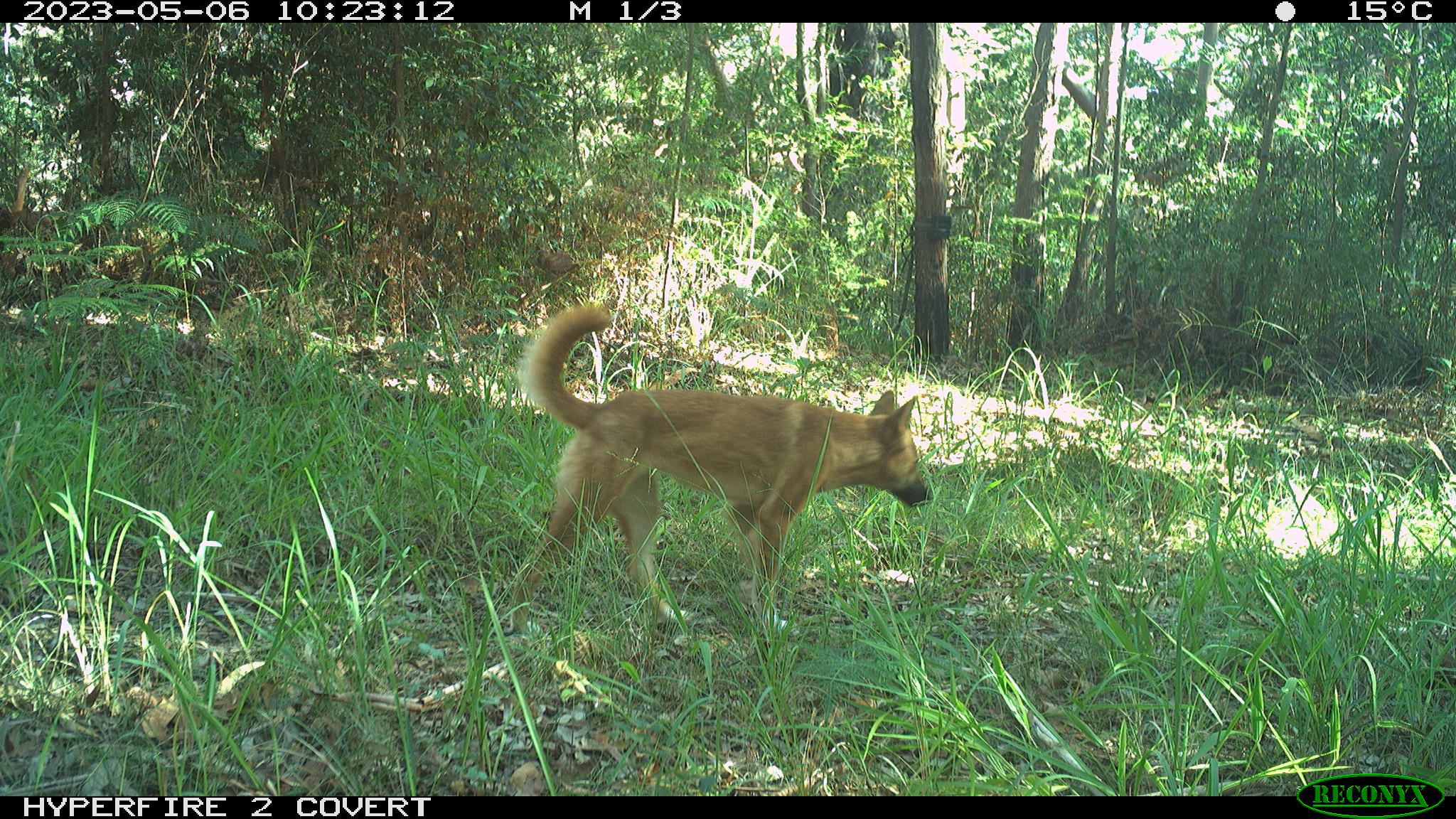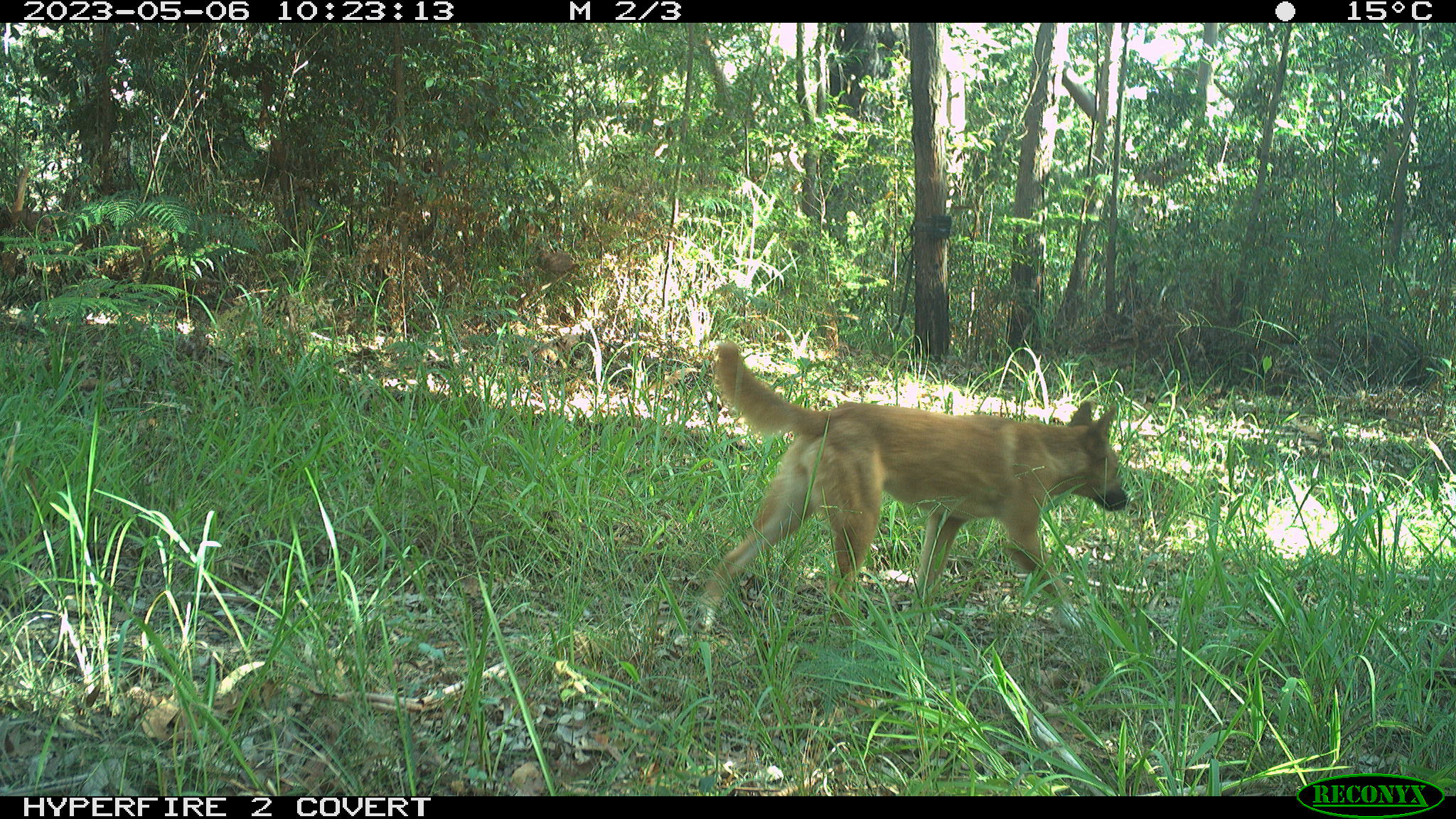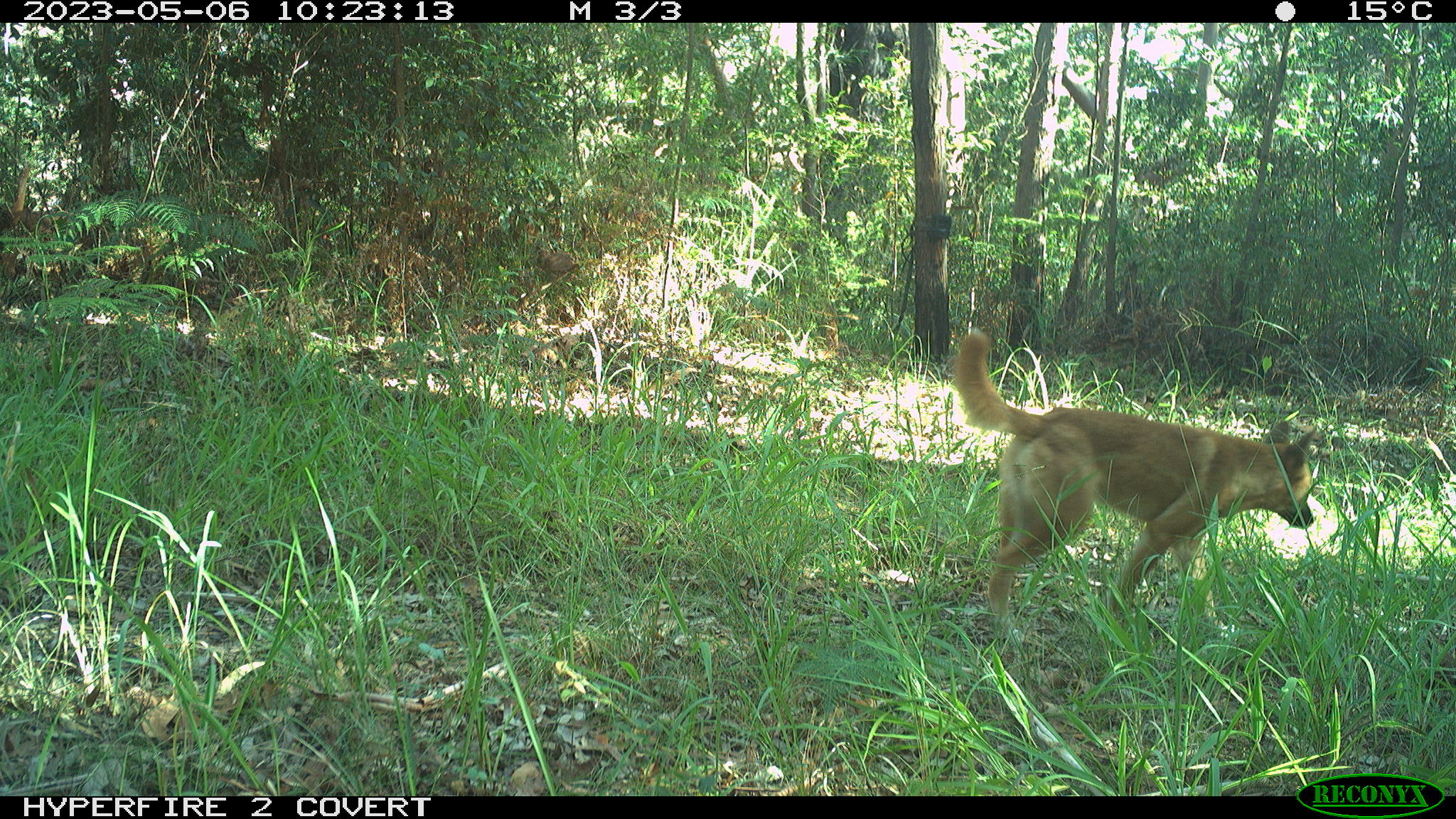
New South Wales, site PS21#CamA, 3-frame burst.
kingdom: Animalia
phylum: Chordata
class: Mammalia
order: Carnivora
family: Canidae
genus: Canis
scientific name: Canis familiaris dingo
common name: dingo